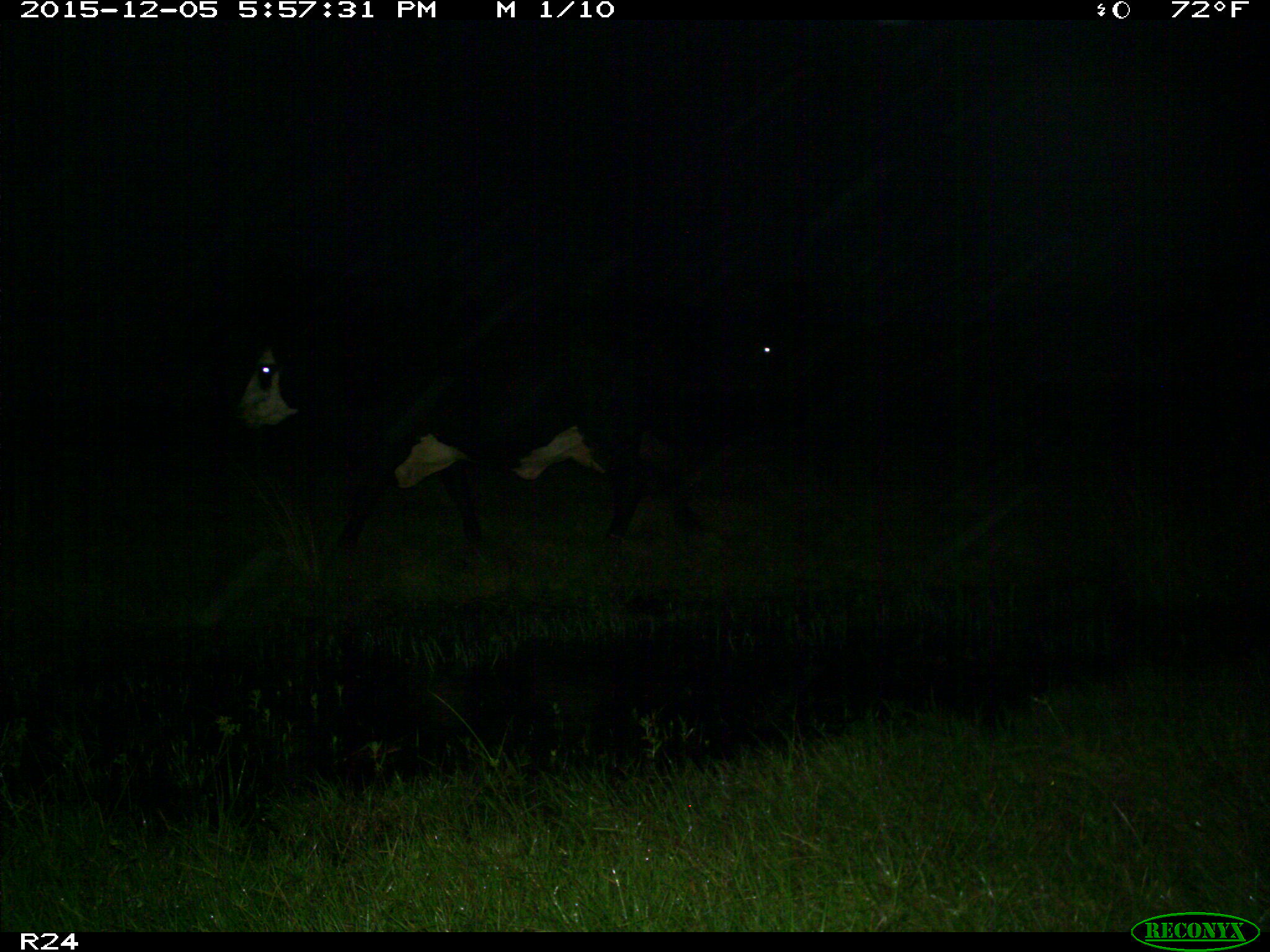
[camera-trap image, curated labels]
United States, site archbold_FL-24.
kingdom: Animalia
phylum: Chordata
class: Mammalia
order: Artiodactyla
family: Bovidae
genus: Bos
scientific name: Bos taurus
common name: domestic cow